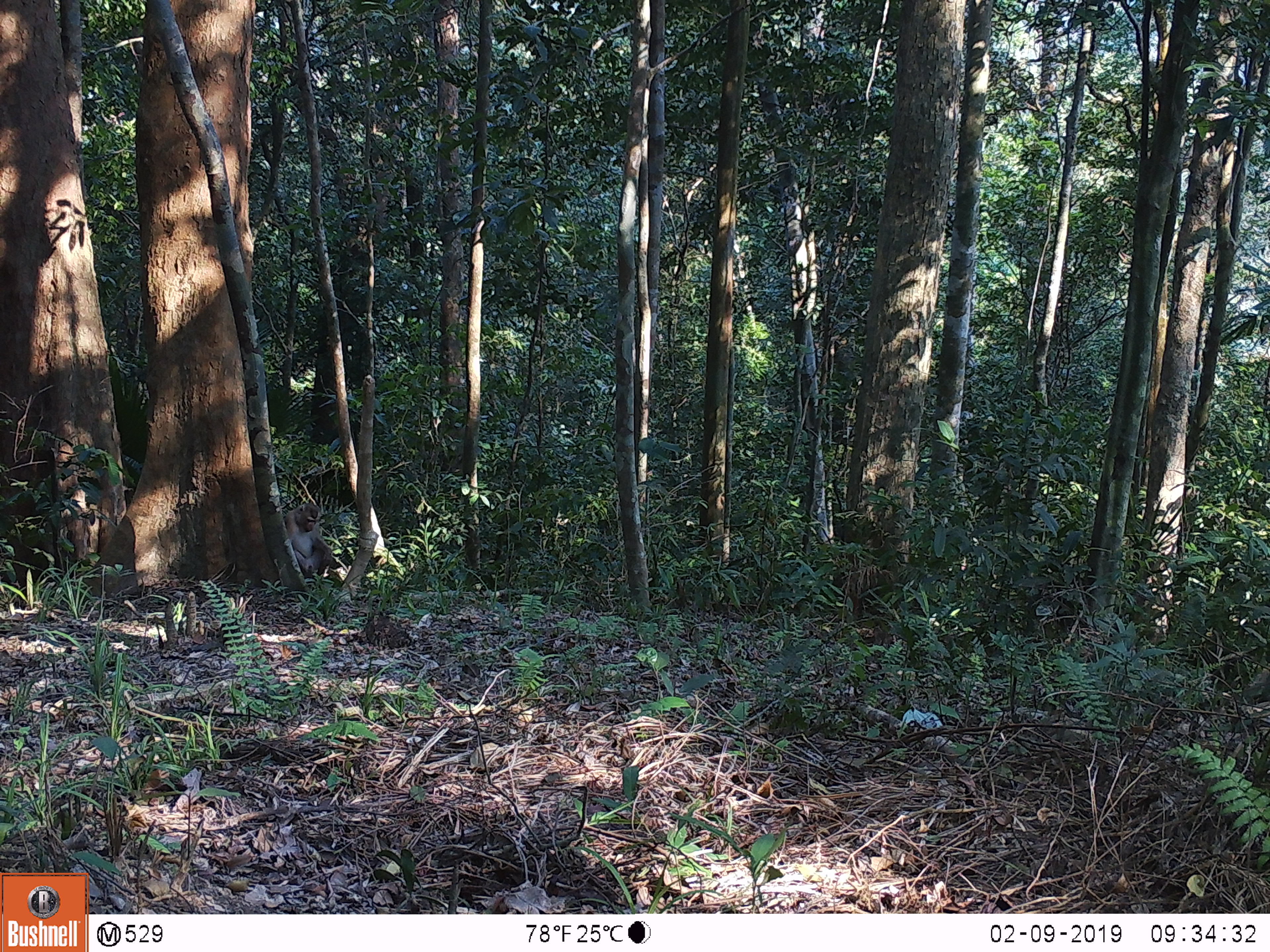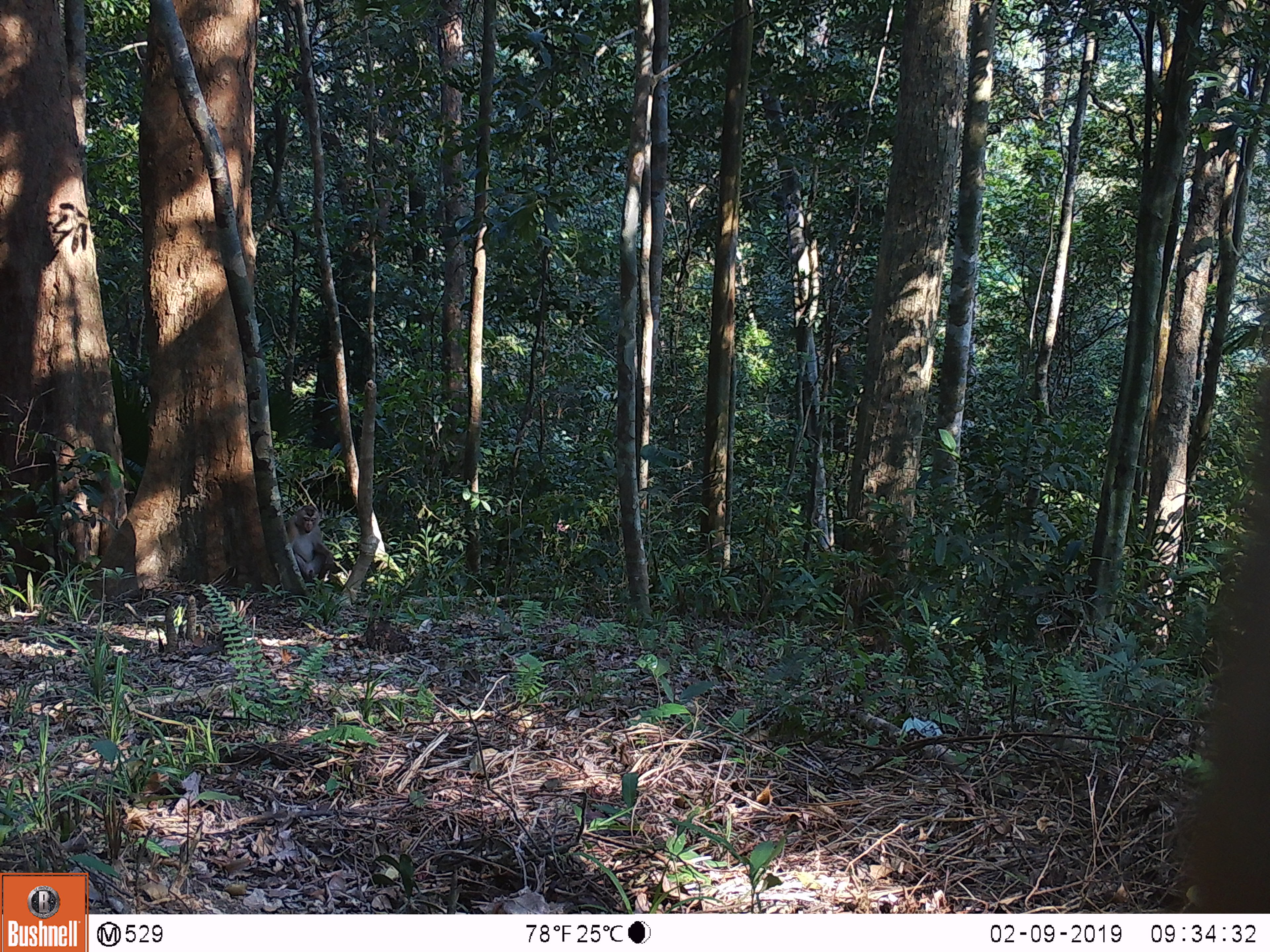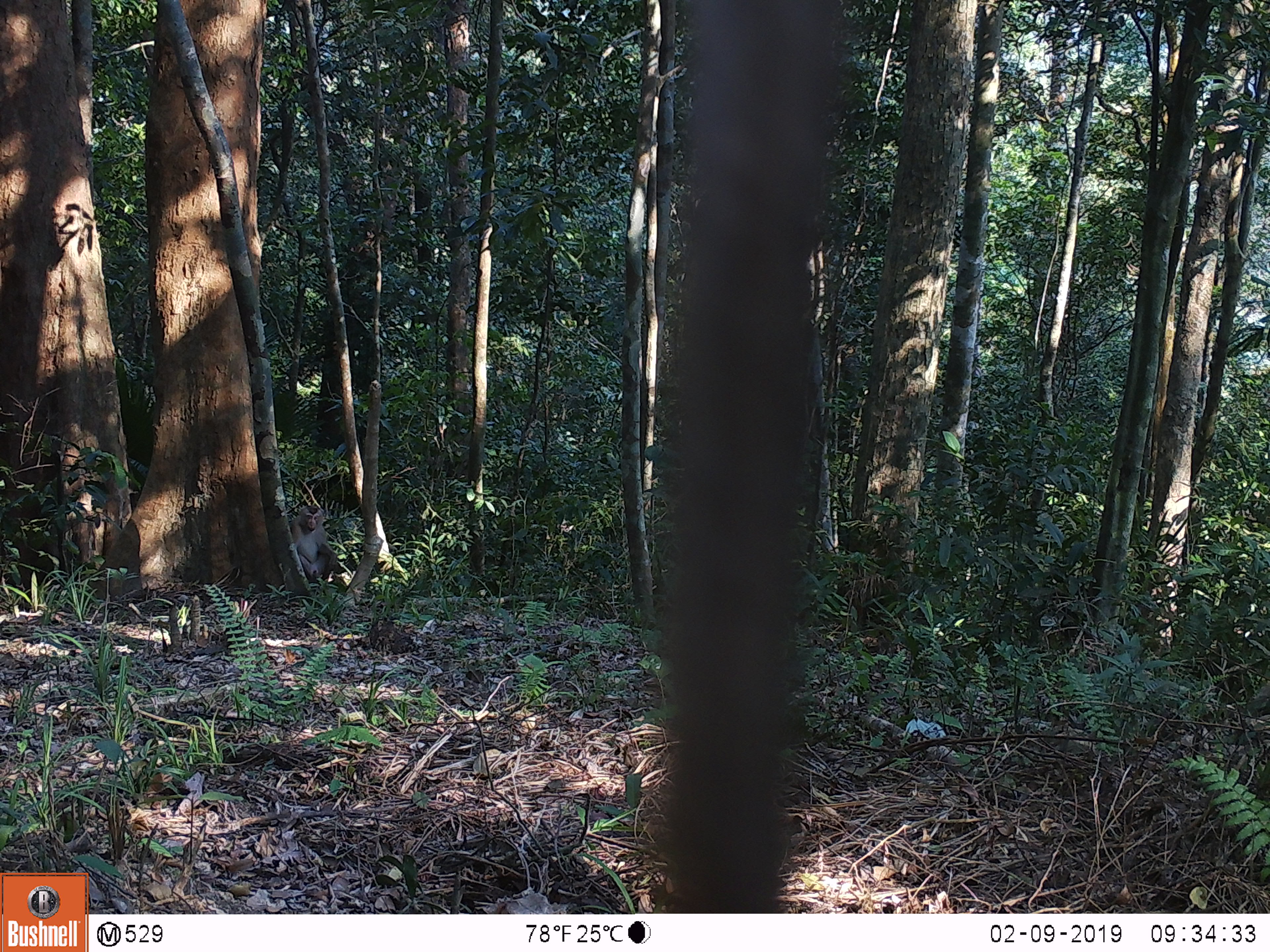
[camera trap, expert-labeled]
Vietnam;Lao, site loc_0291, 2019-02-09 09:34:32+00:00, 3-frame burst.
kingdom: Animalia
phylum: Chordata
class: Mammalia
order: Primates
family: Cercopithecidae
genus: Macaca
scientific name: Macaca nemestrina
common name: pig-tailed macaque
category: pig tailed macaque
Pig tailed macaque (pig-tailed macaque) (Macaca nemestrina). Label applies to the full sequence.